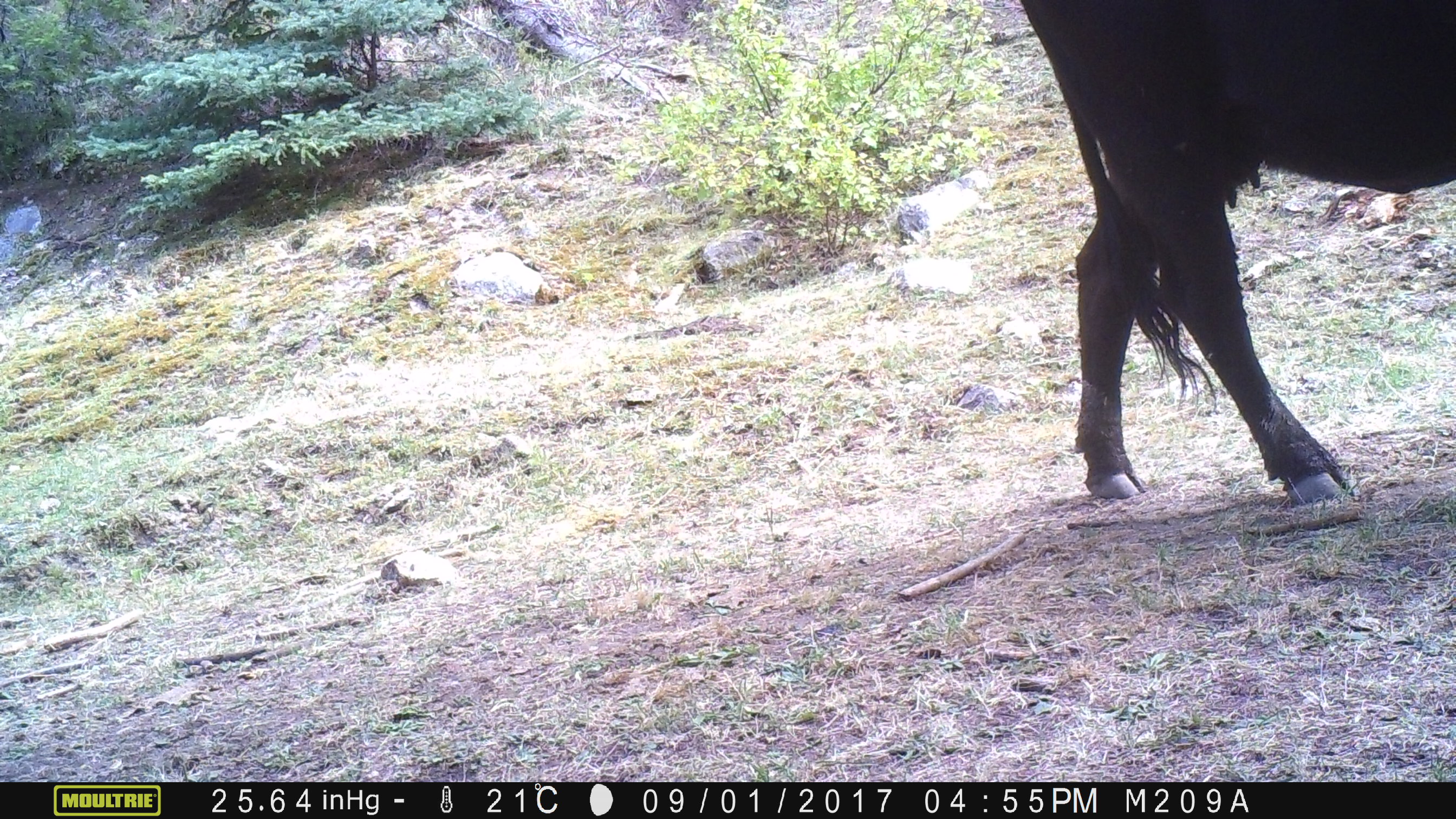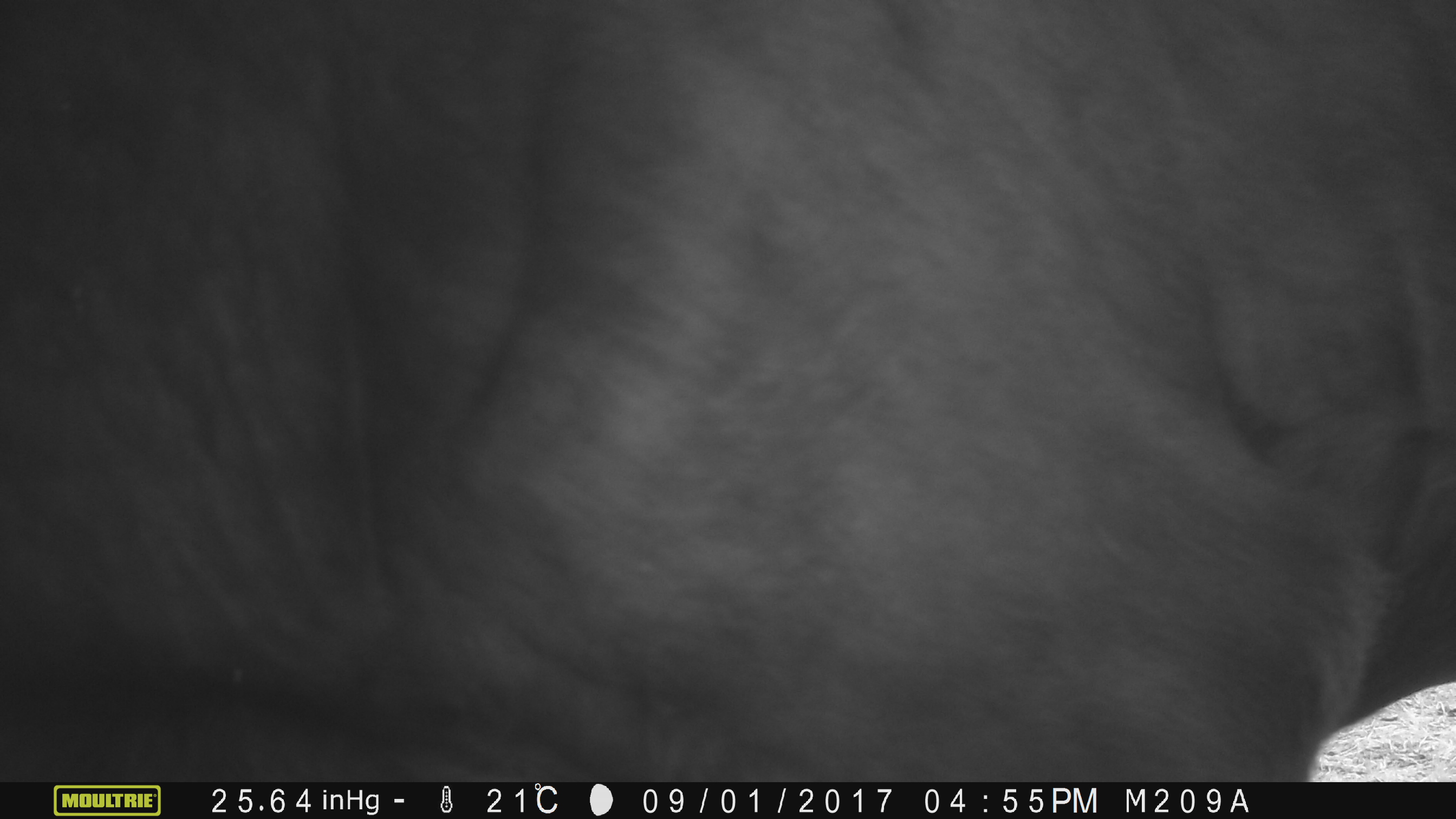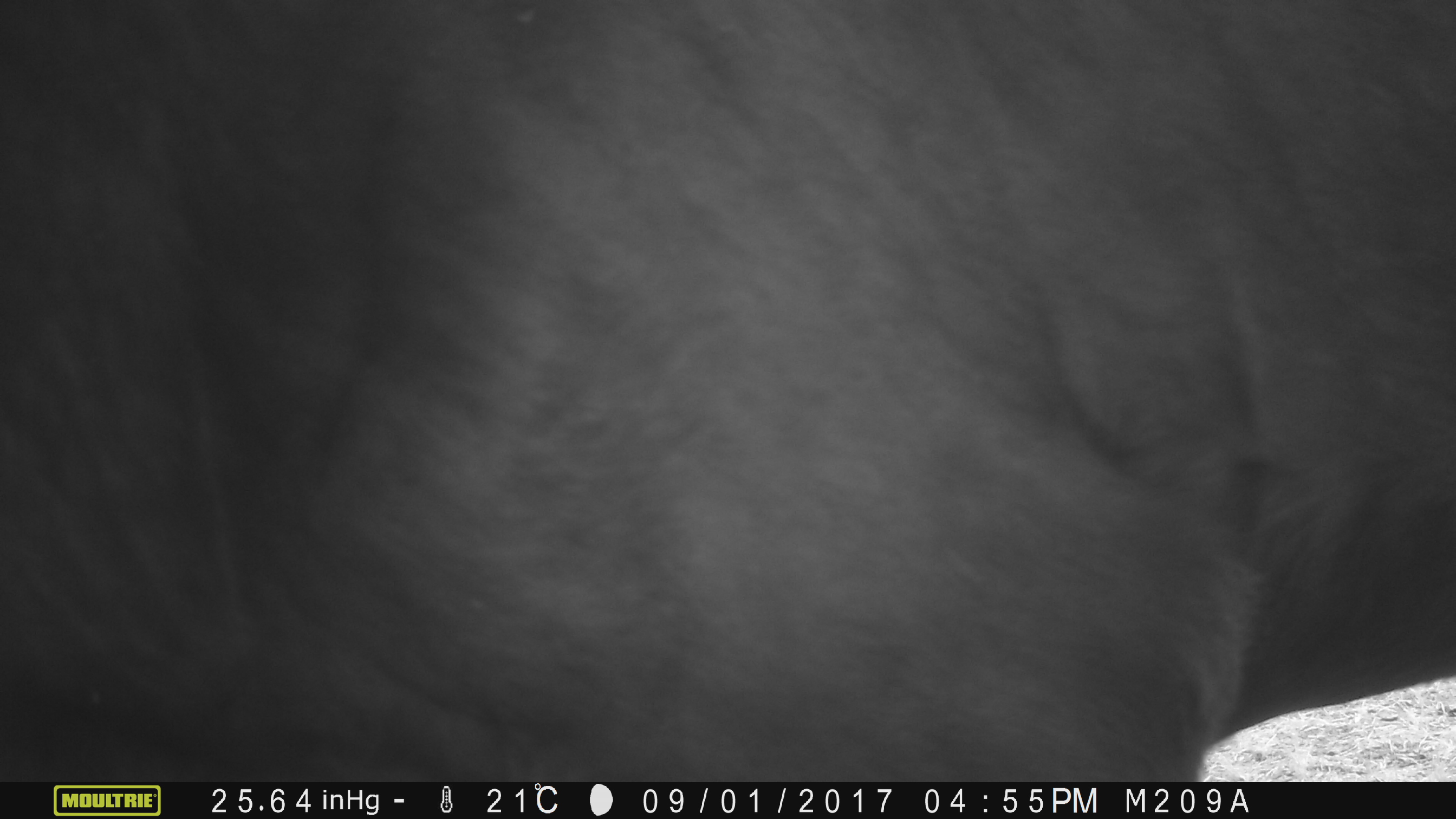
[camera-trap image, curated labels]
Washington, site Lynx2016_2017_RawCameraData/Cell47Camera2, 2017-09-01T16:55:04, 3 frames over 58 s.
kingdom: Animalia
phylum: Chordata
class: Mammalia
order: Artiodactyla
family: Bovidae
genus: Bos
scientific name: Bos taurus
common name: domestic cattle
Domestic cattle (Bos taurus). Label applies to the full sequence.